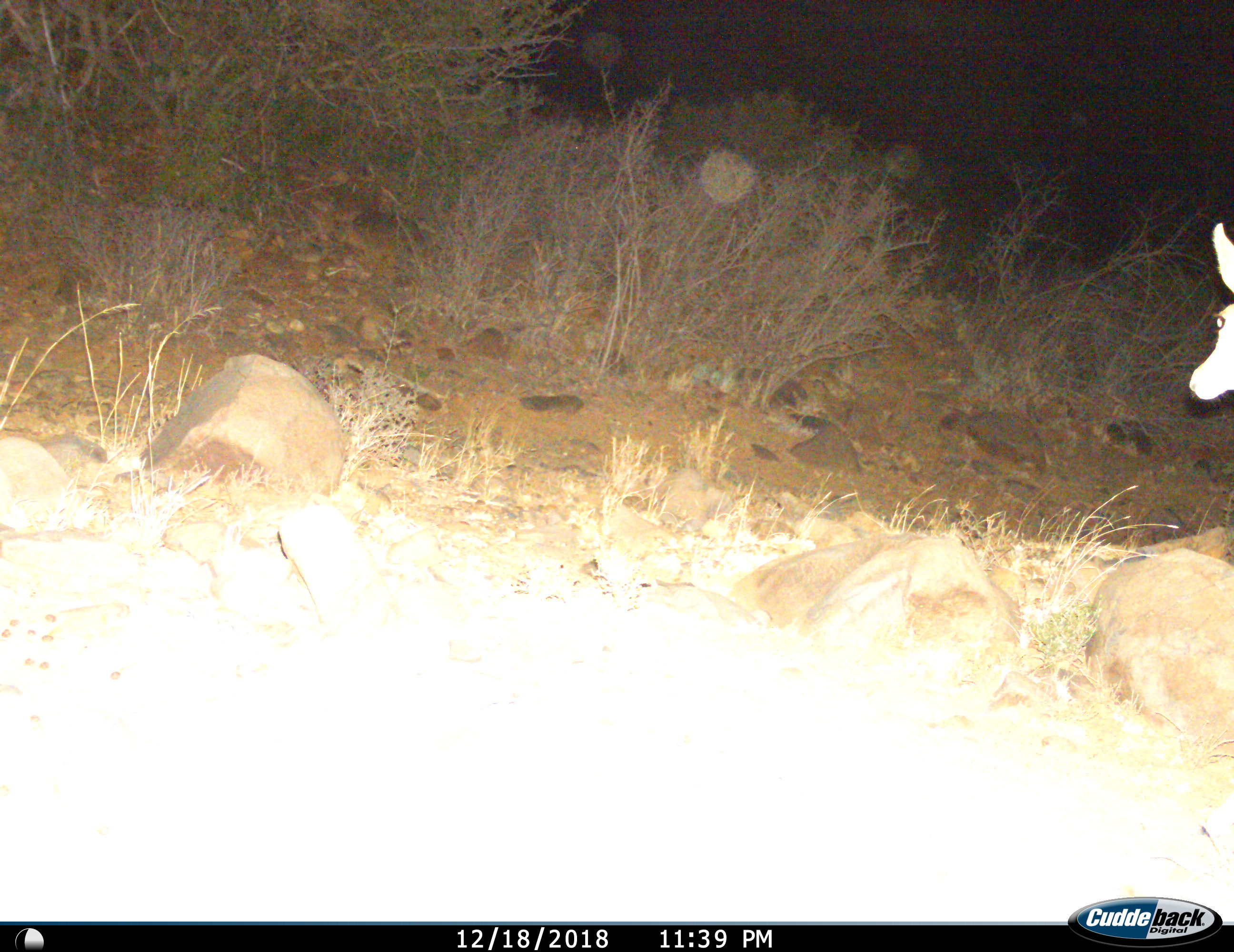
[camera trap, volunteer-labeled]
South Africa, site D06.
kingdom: Animalia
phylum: Chordata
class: Mammalia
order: Artiodactyla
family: Bovidae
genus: Antidorcas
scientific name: Antidorcas marsupialis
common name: springbok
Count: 1.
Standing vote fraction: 75%.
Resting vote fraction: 0%.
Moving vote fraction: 25%.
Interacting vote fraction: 0%.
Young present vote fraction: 0%.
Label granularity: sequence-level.